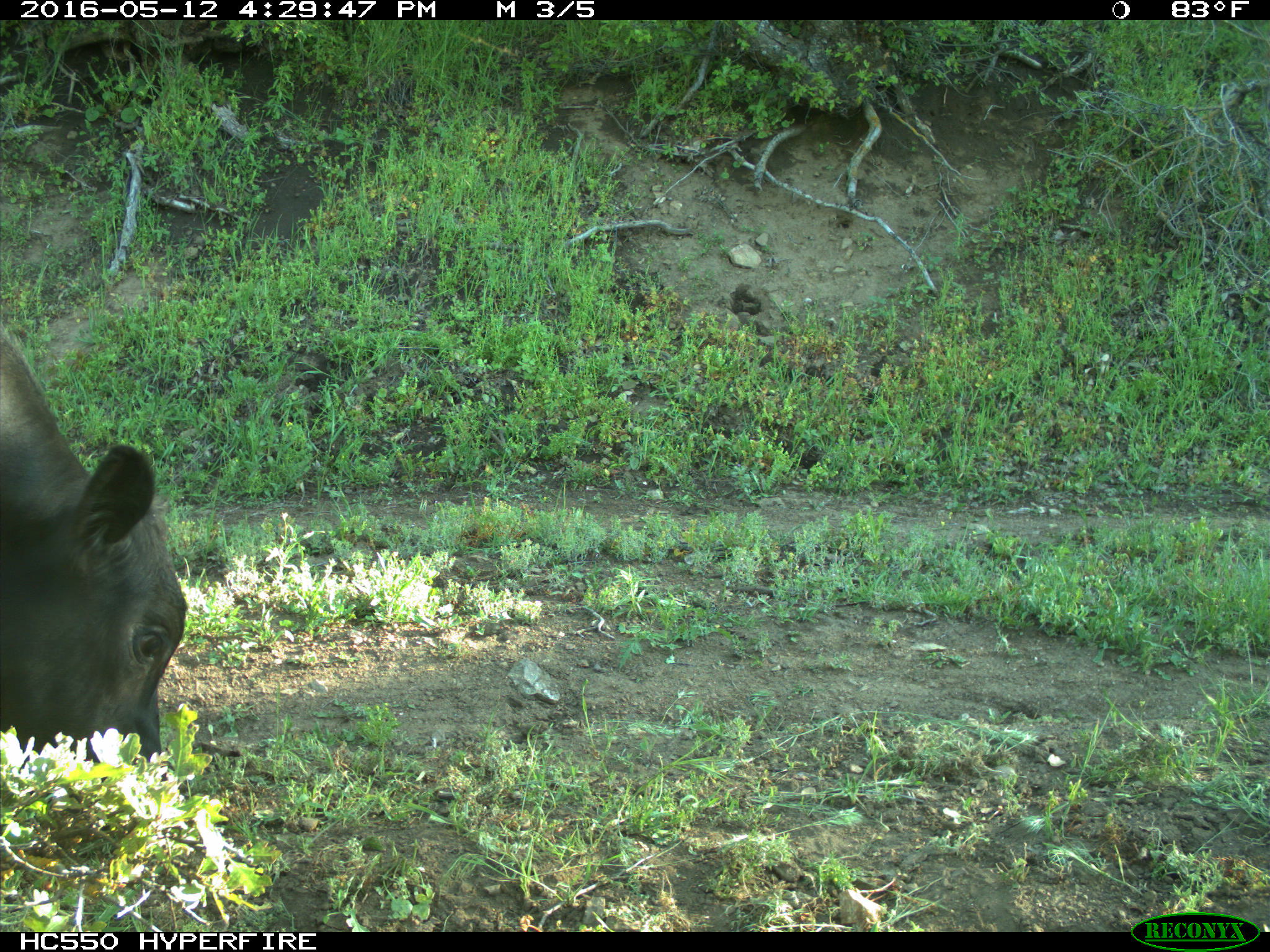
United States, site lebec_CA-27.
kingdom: Animalia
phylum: Chordata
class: Mammalia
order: Artiodactyla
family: Bovidae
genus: Bos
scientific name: Bos taurus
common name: domestic cow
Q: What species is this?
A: Bos taurus (domestic cow).